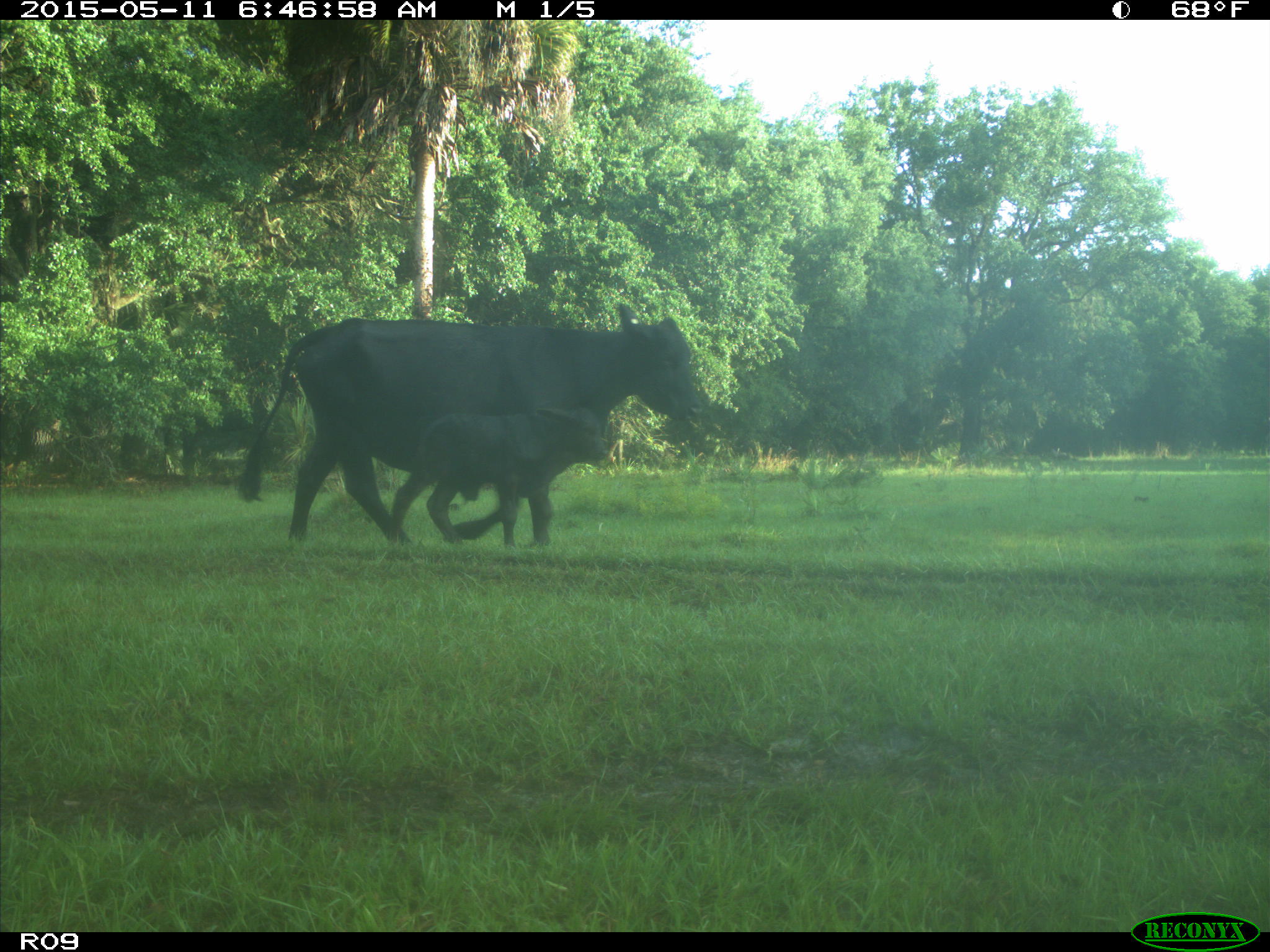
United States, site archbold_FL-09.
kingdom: Animalia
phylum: Chordata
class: Mammalia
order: Artiodactyla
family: Bovidae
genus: Bos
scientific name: Bos taurus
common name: domestic cow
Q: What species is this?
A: Bos taurus (domestic cow).